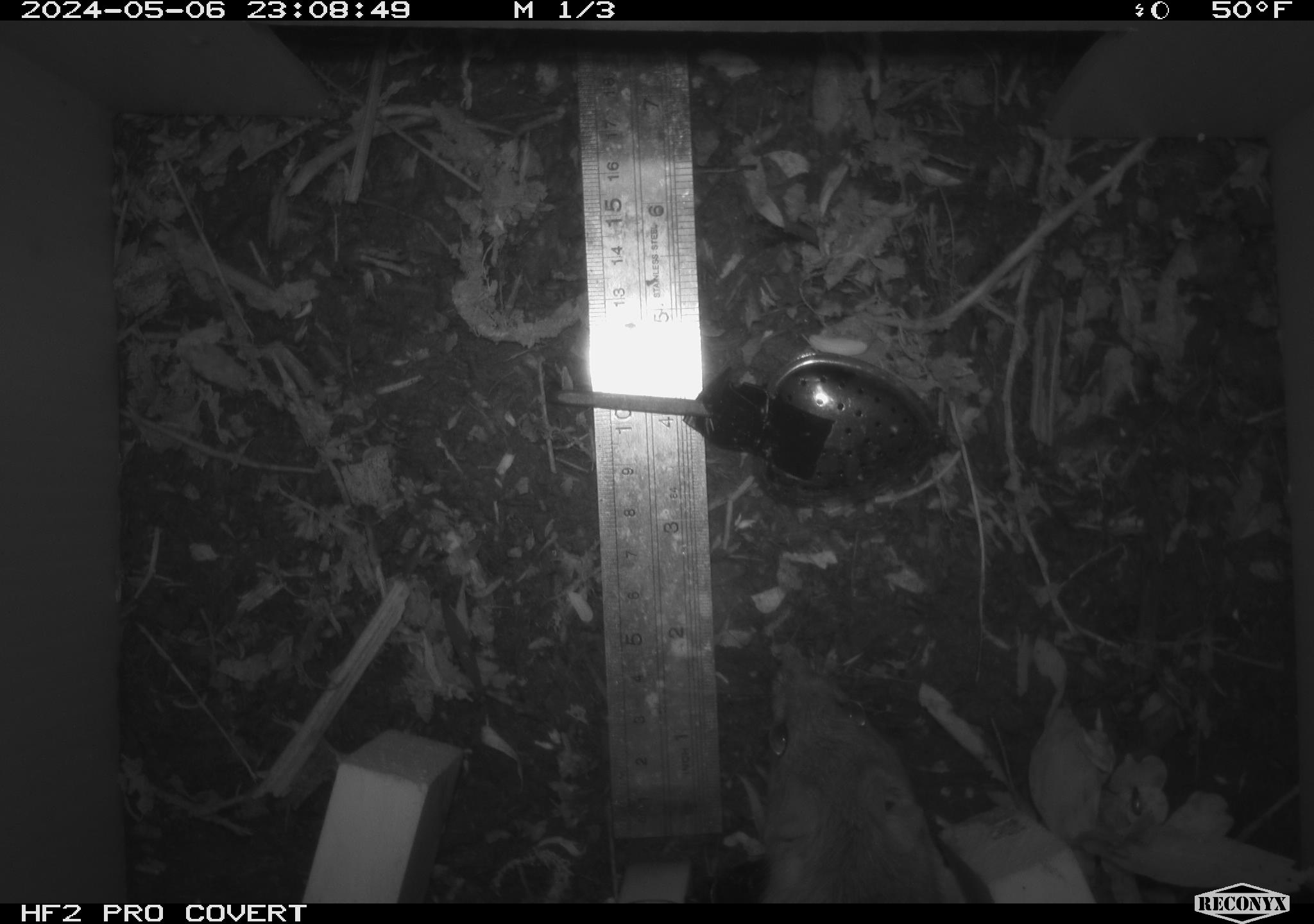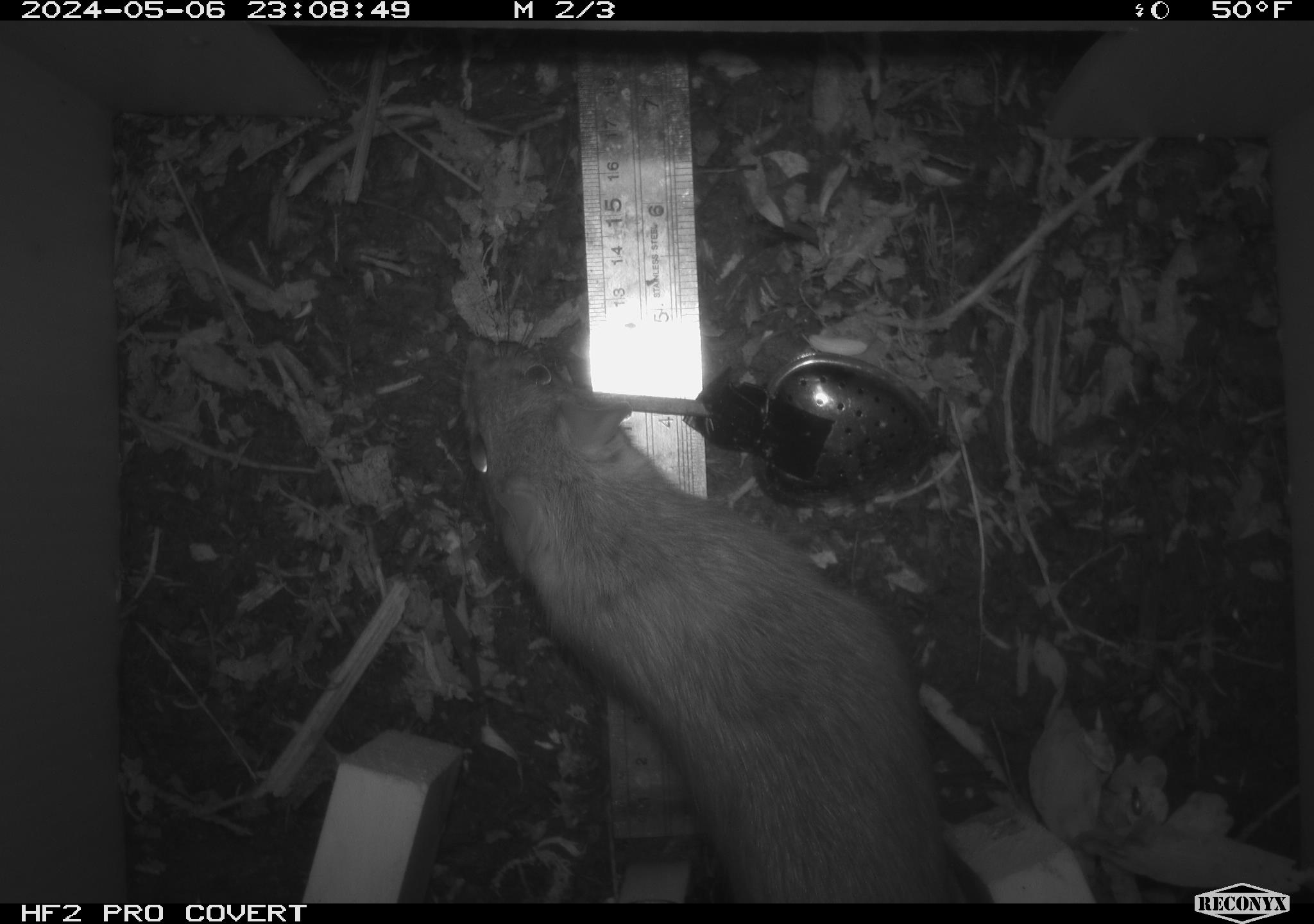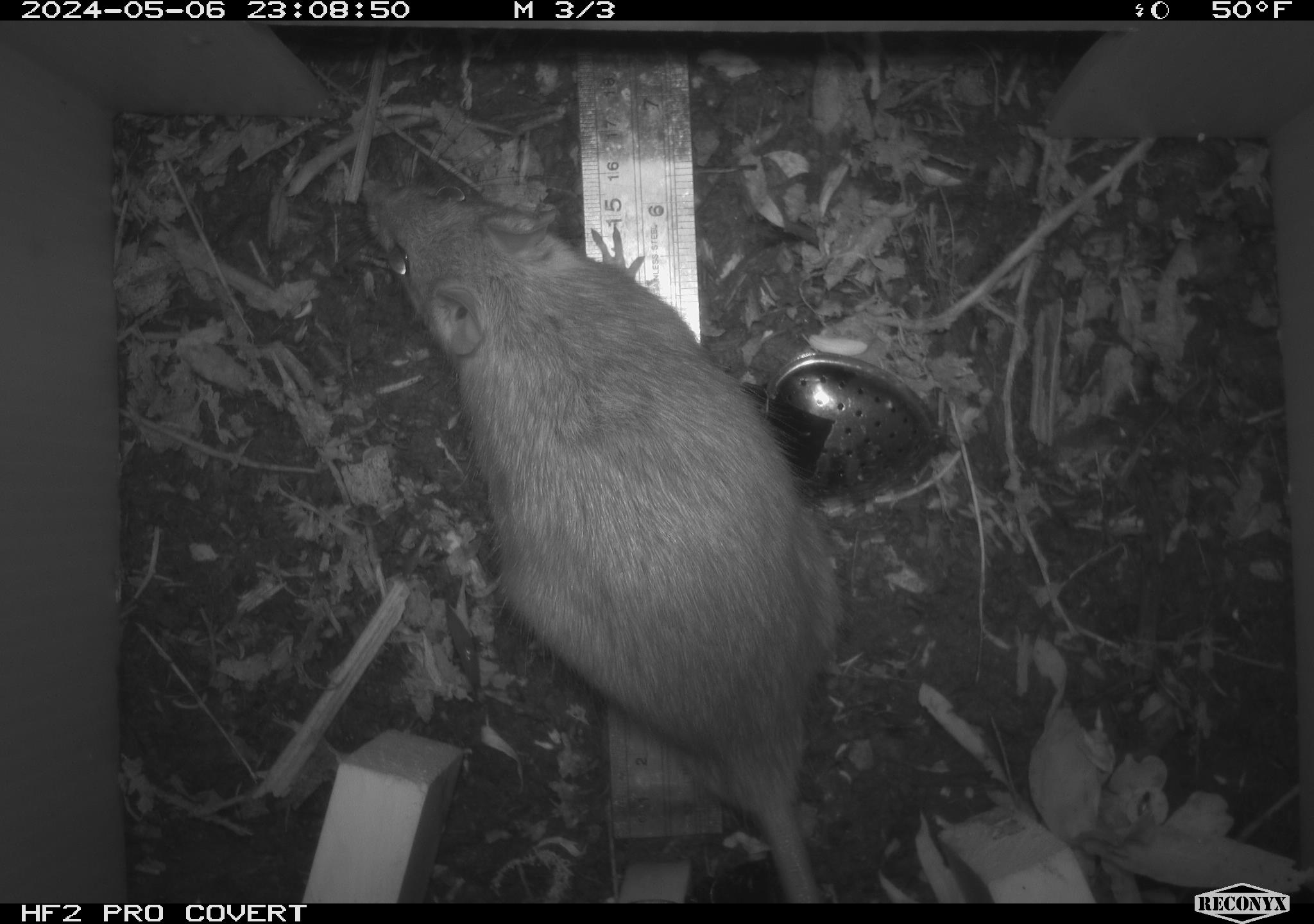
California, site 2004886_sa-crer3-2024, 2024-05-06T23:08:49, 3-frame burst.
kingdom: Animalia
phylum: Chordata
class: Mammalia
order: Rodentia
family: Muridae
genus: Rattus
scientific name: Rattus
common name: rat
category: rattus species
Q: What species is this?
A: Rattus species (rat) (Rattus).